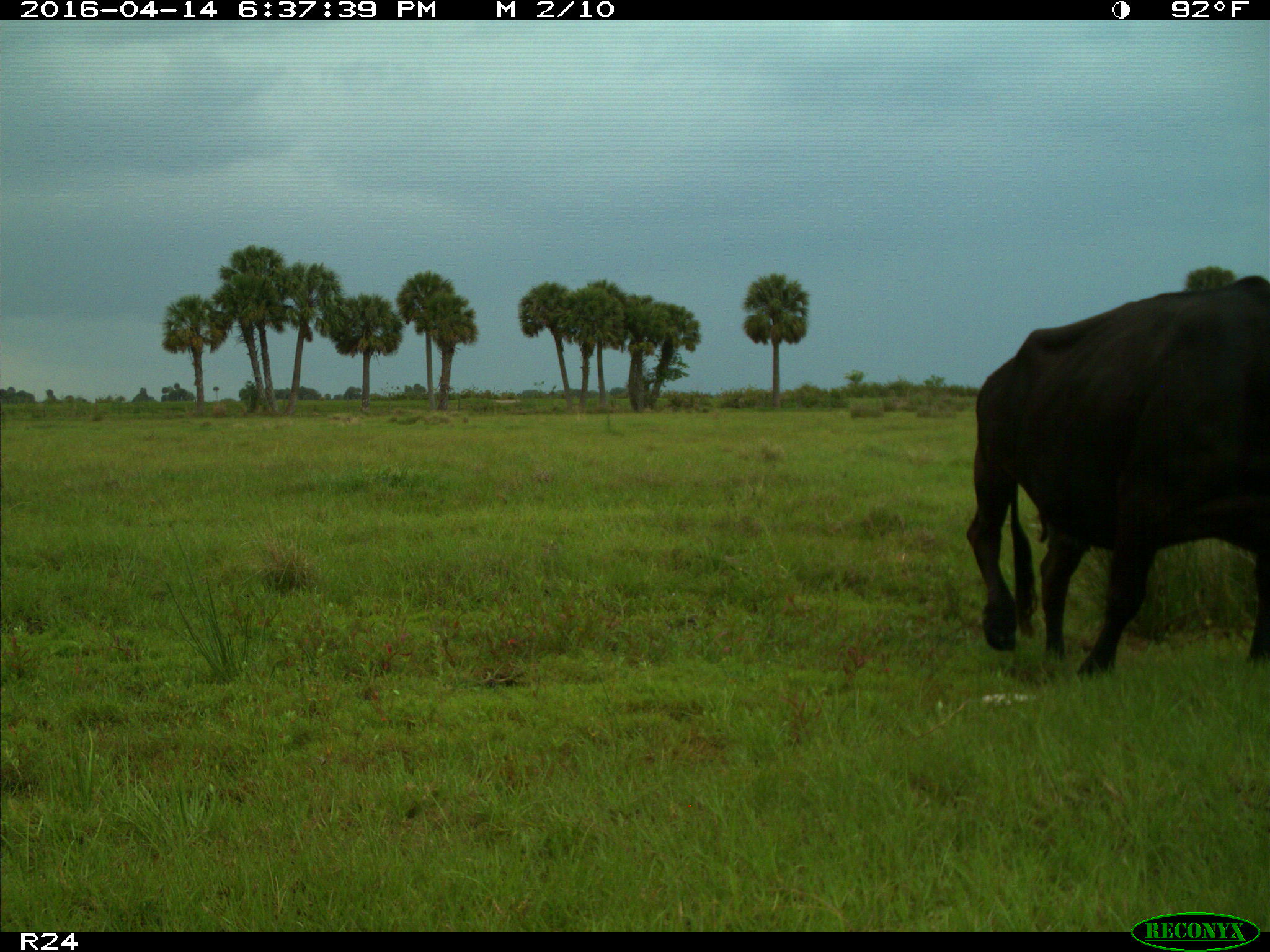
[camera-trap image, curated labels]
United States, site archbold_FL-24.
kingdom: Animalia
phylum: Chordata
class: Mammalia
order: Artiodactyla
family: Bovidae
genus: Bos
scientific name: Bos taurus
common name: domestic cow